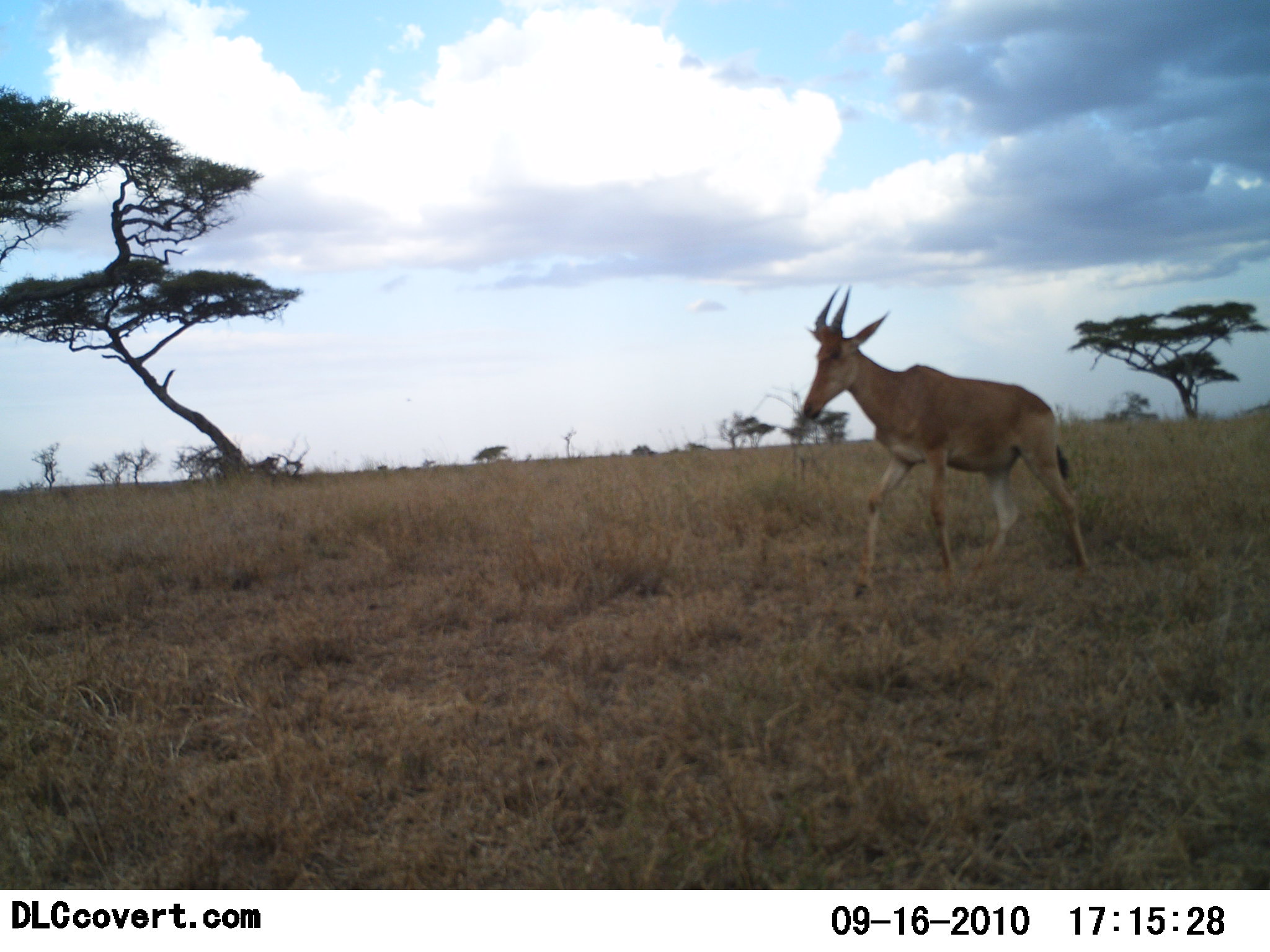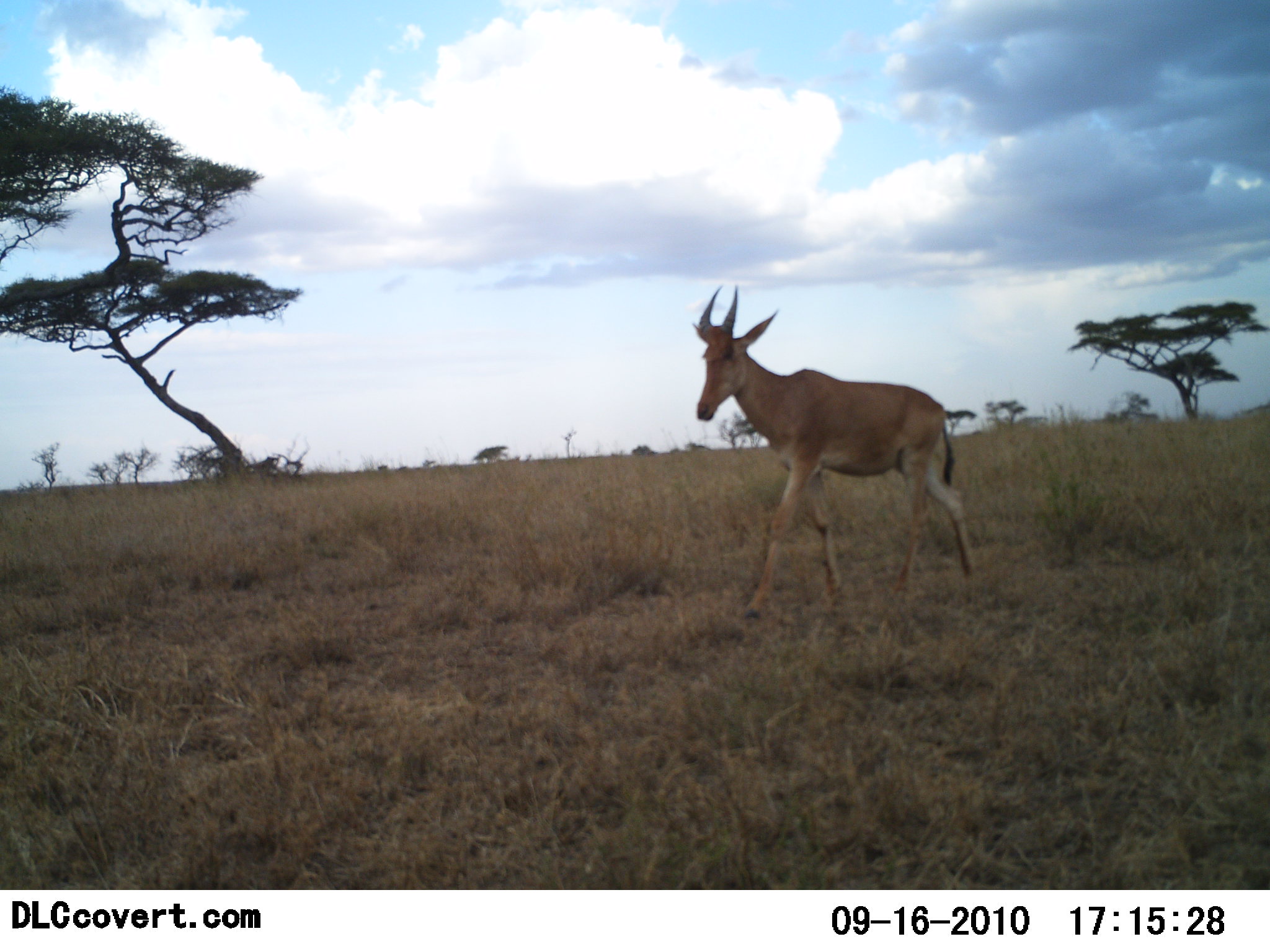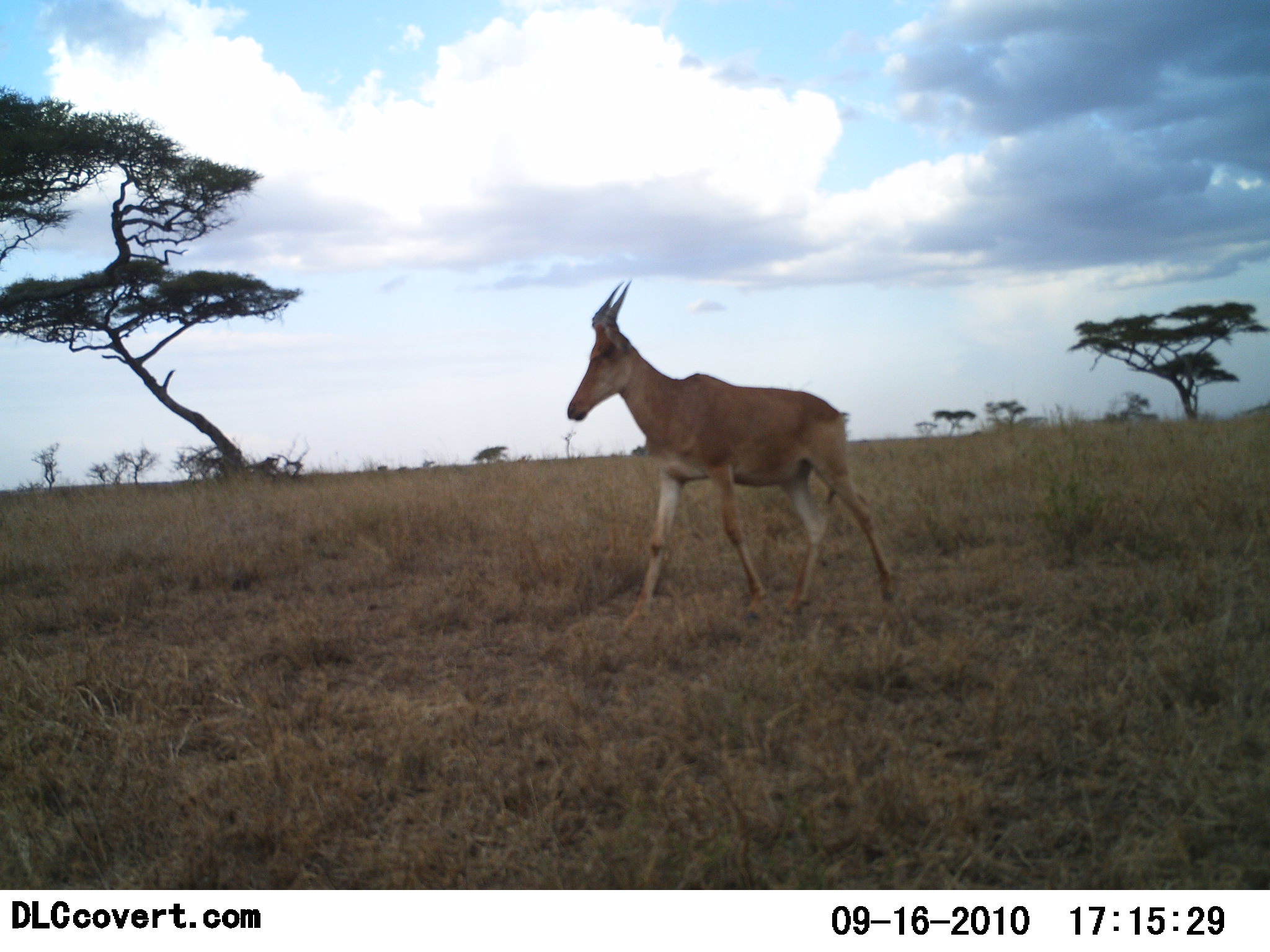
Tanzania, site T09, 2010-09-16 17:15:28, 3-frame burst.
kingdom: Animalia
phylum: Chordata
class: Mammalia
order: Artiodactyla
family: Bovidae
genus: Alcelaphus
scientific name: Alcelaphus buselaphus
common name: hartebeest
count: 1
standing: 0%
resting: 0%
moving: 100%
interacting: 0%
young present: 0%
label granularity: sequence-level